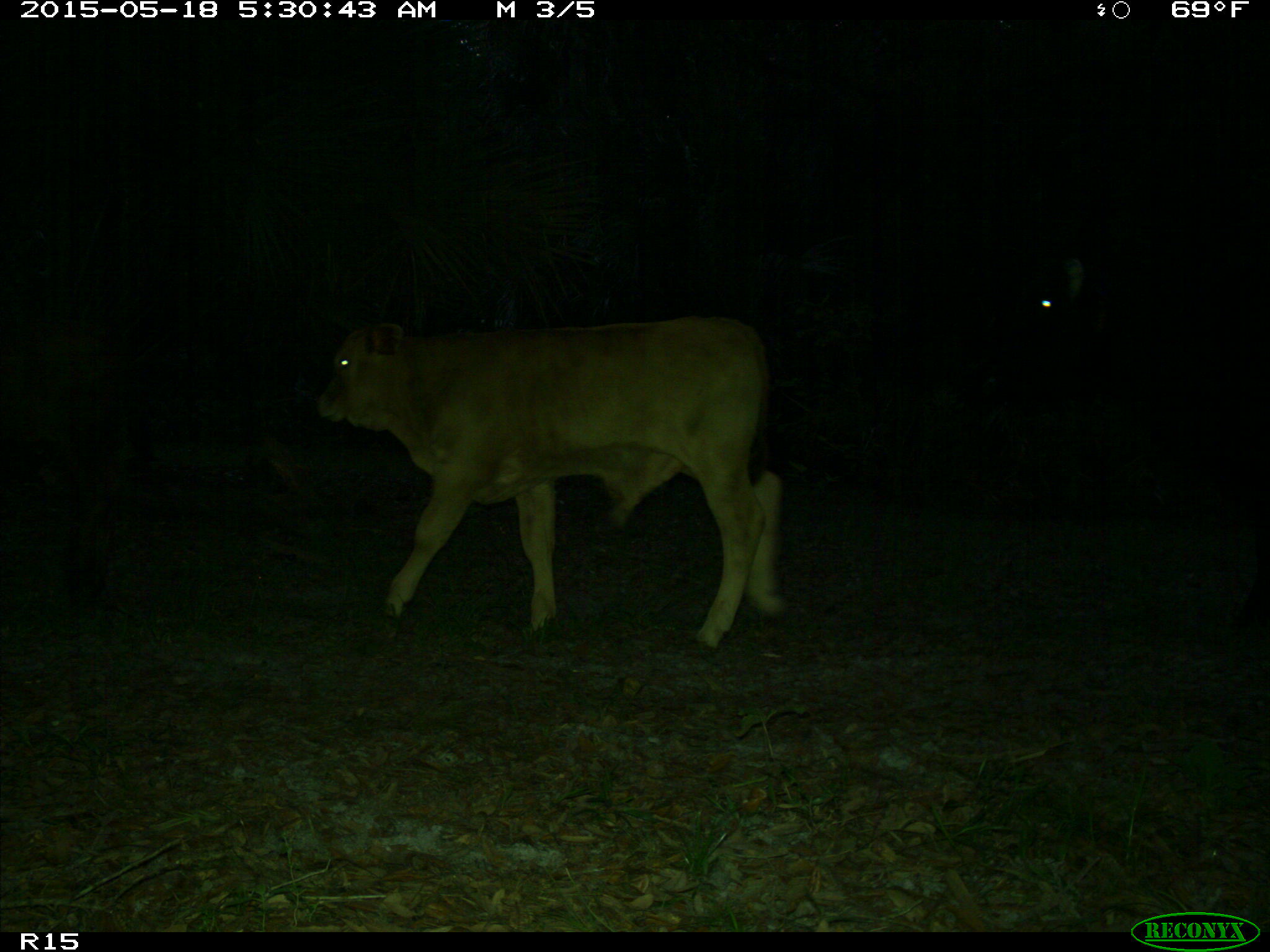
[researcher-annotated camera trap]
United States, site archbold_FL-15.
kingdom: Animalia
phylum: Chordata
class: Mammalia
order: Artiodactyla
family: Bovidae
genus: Bos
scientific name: Bos taurus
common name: domestic cow